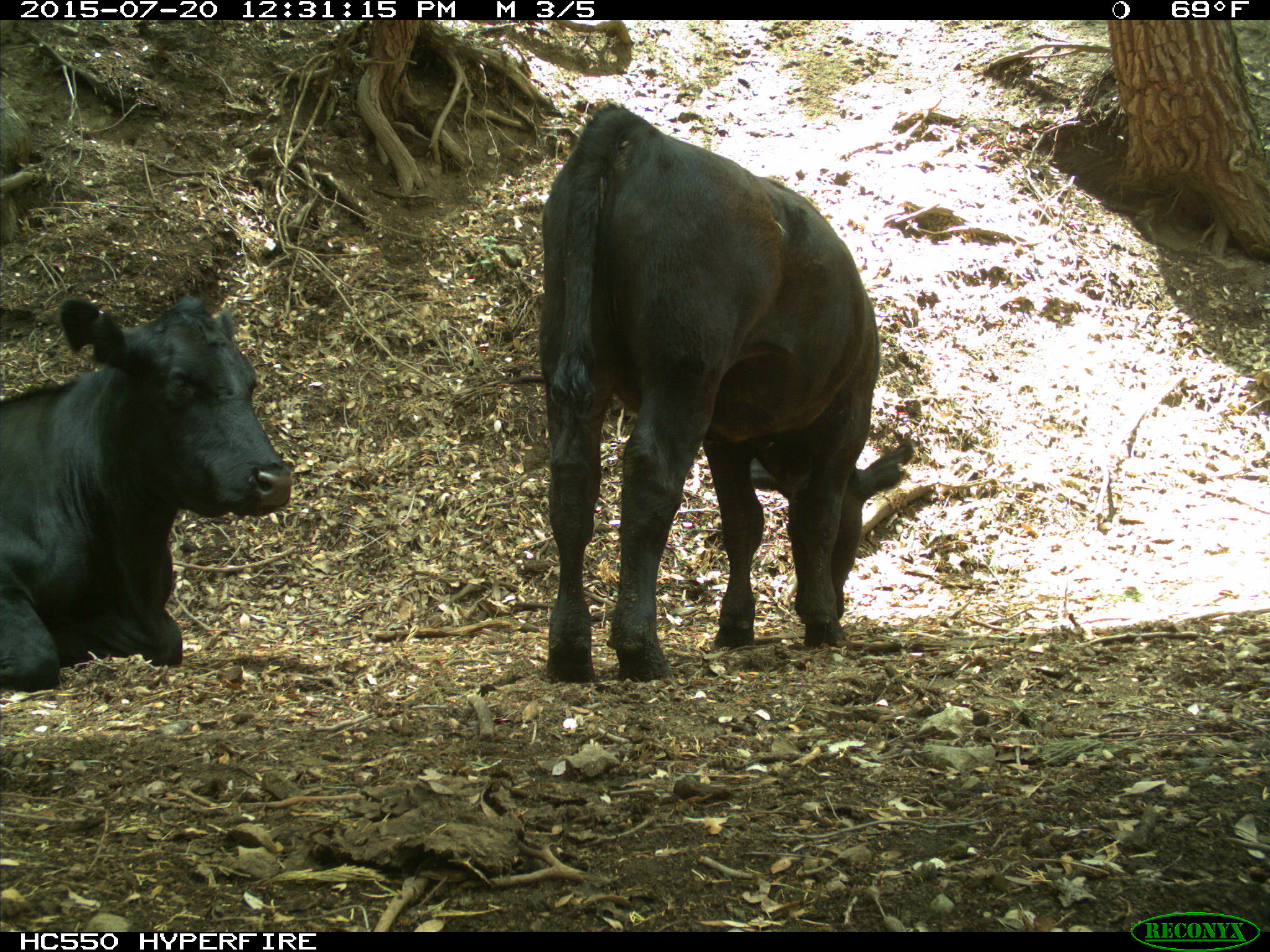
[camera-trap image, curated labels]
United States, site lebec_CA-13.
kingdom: Animalia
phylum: Chordata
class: Mammalia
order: Artiodactyla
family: Bovidae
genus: Bos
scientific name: Bos taurus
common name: domestic cow